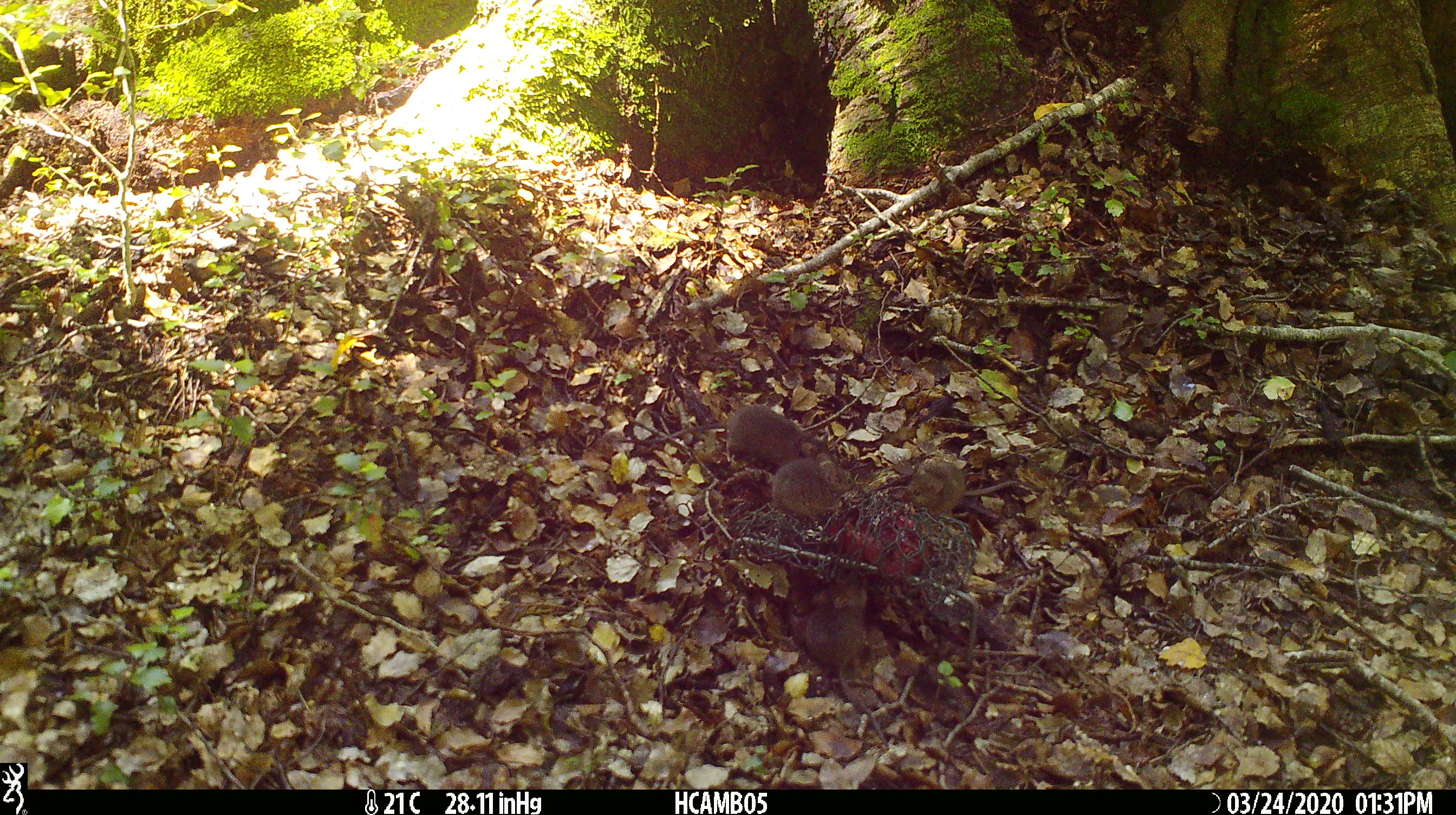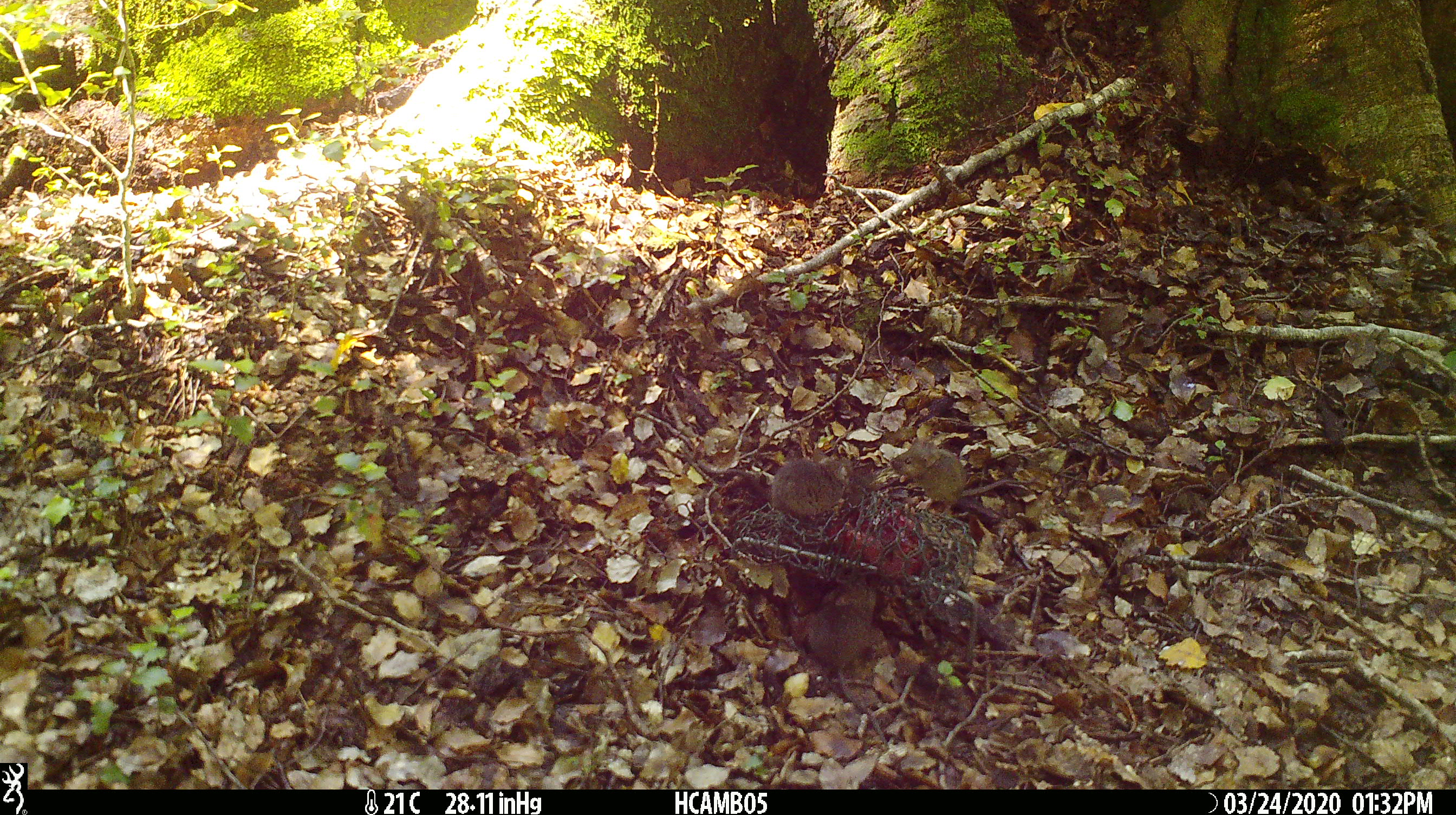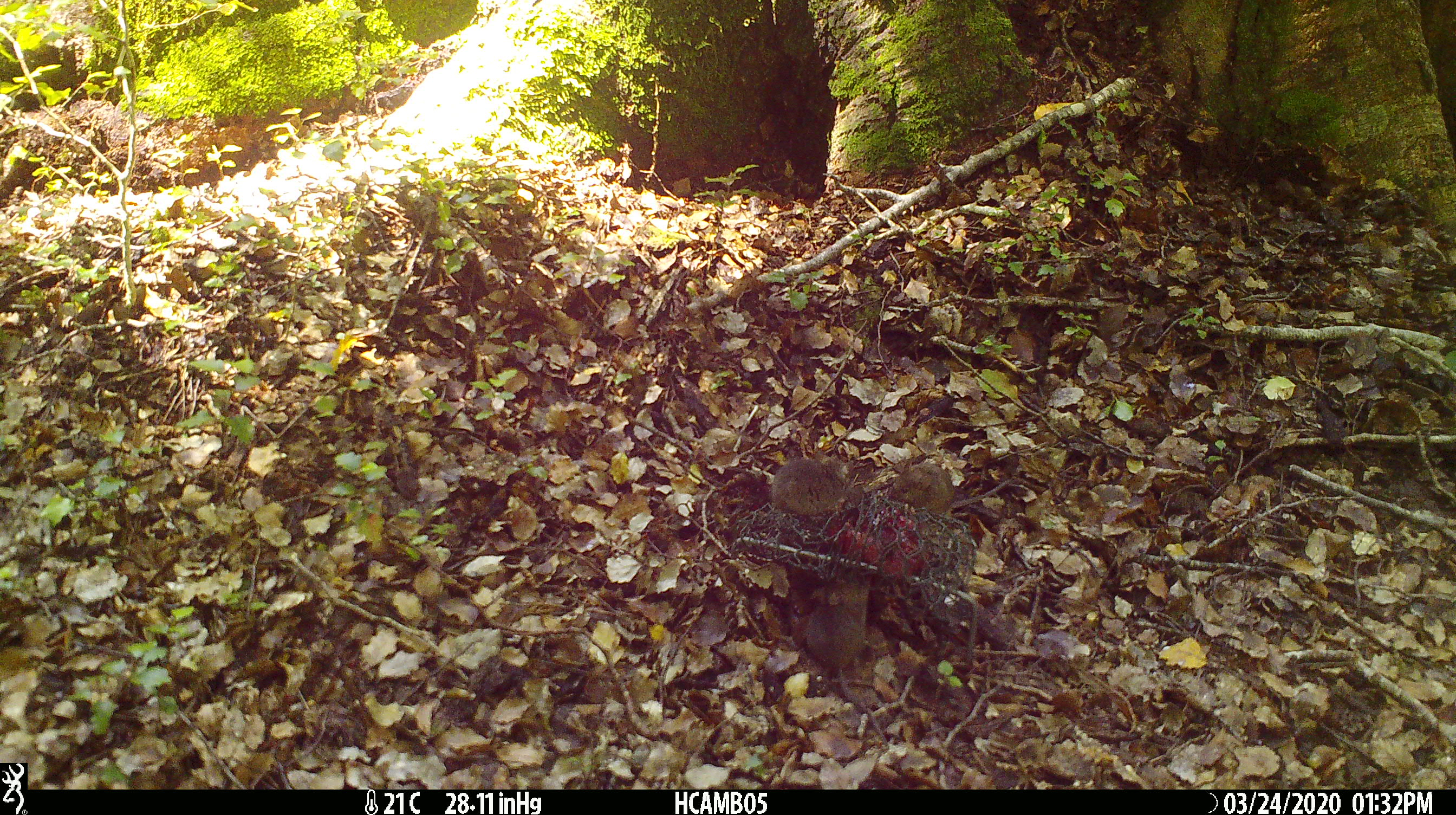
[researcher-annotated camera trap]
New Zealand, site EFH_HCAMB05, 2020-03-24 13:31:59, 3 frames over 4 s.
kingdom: Animalia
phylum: Chordata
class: Mammalia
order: Rodentia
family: Muridae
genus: Mus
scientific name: Mus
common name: mouse